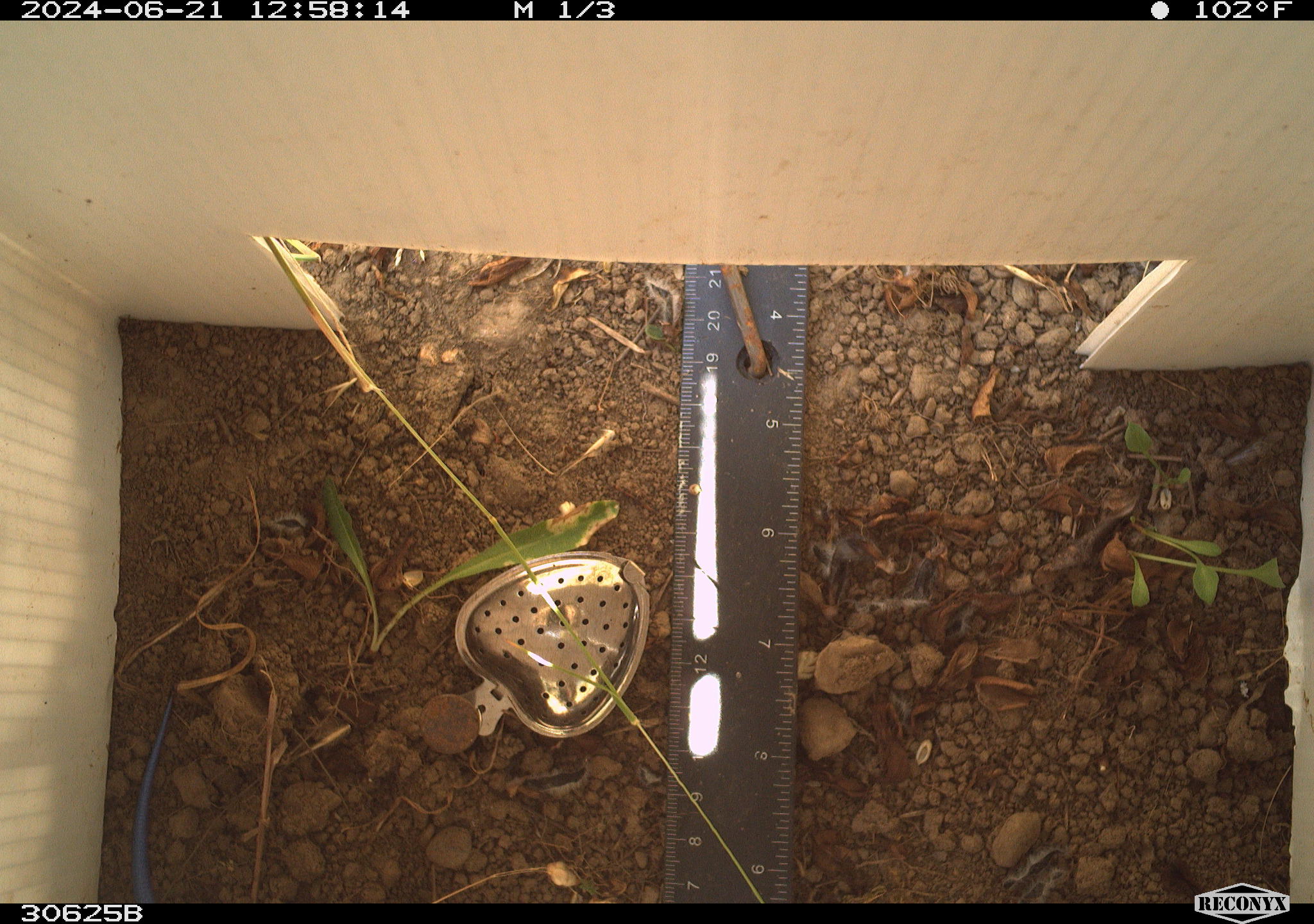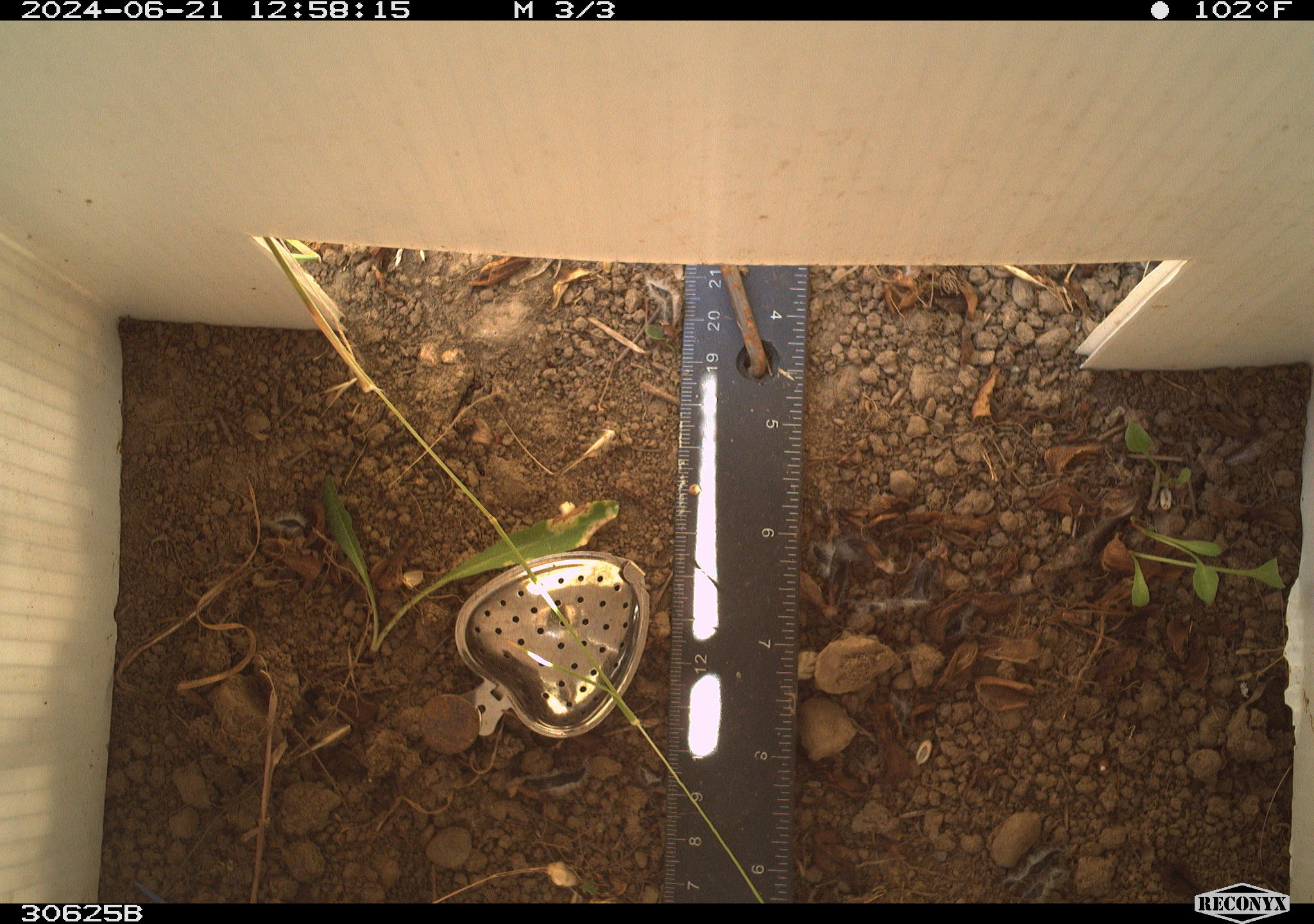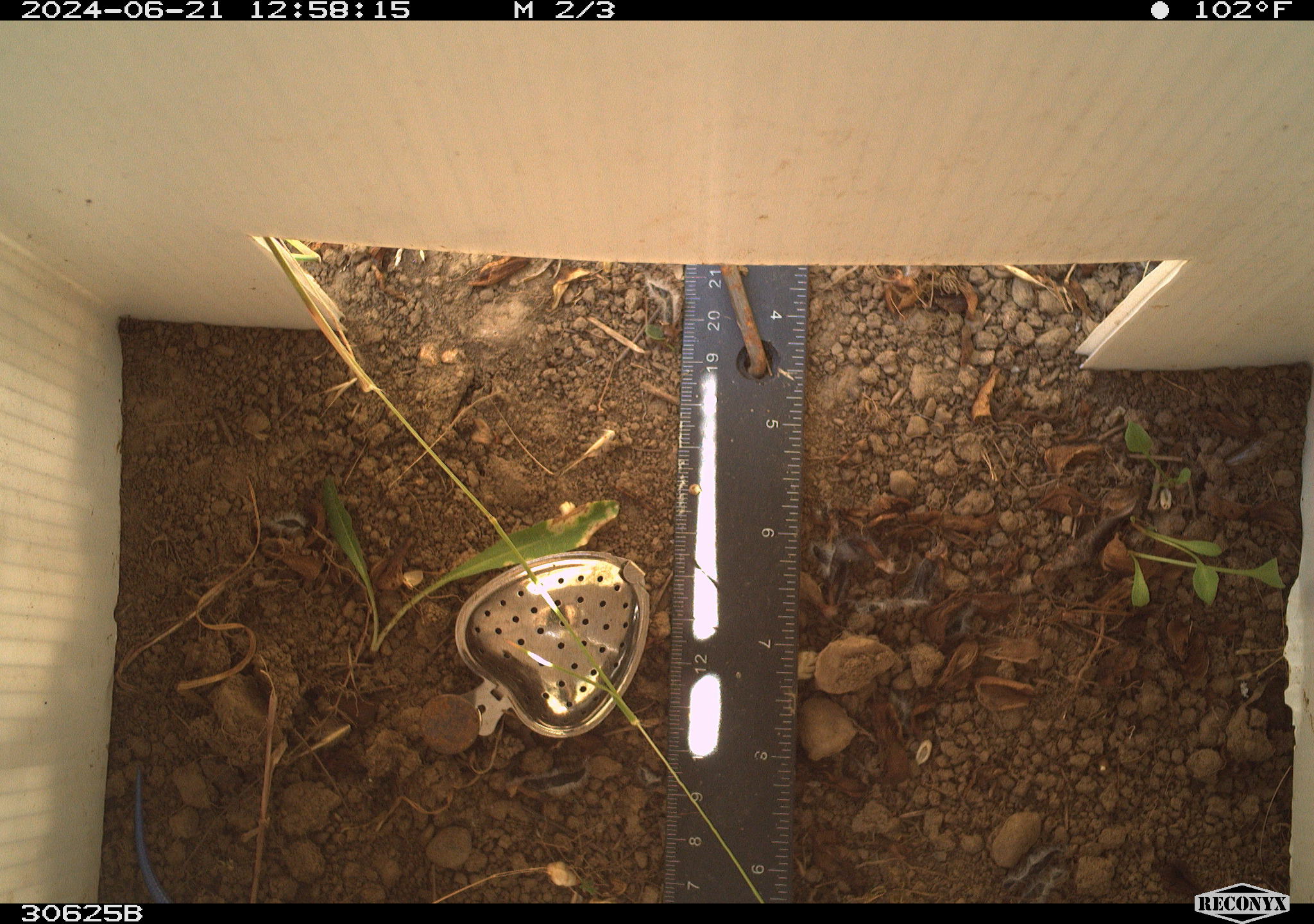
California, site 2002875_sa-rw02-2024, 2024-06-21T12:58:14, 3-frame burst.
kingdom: Animalia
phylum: Chordata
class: Reptilia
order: Squamata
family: Scincidae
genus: Plestiodon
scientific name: Plestiodon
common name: blue-tailed skinks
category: plestiodon species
Plestiodon species (blue-tailed skinks) (Plestiodon).